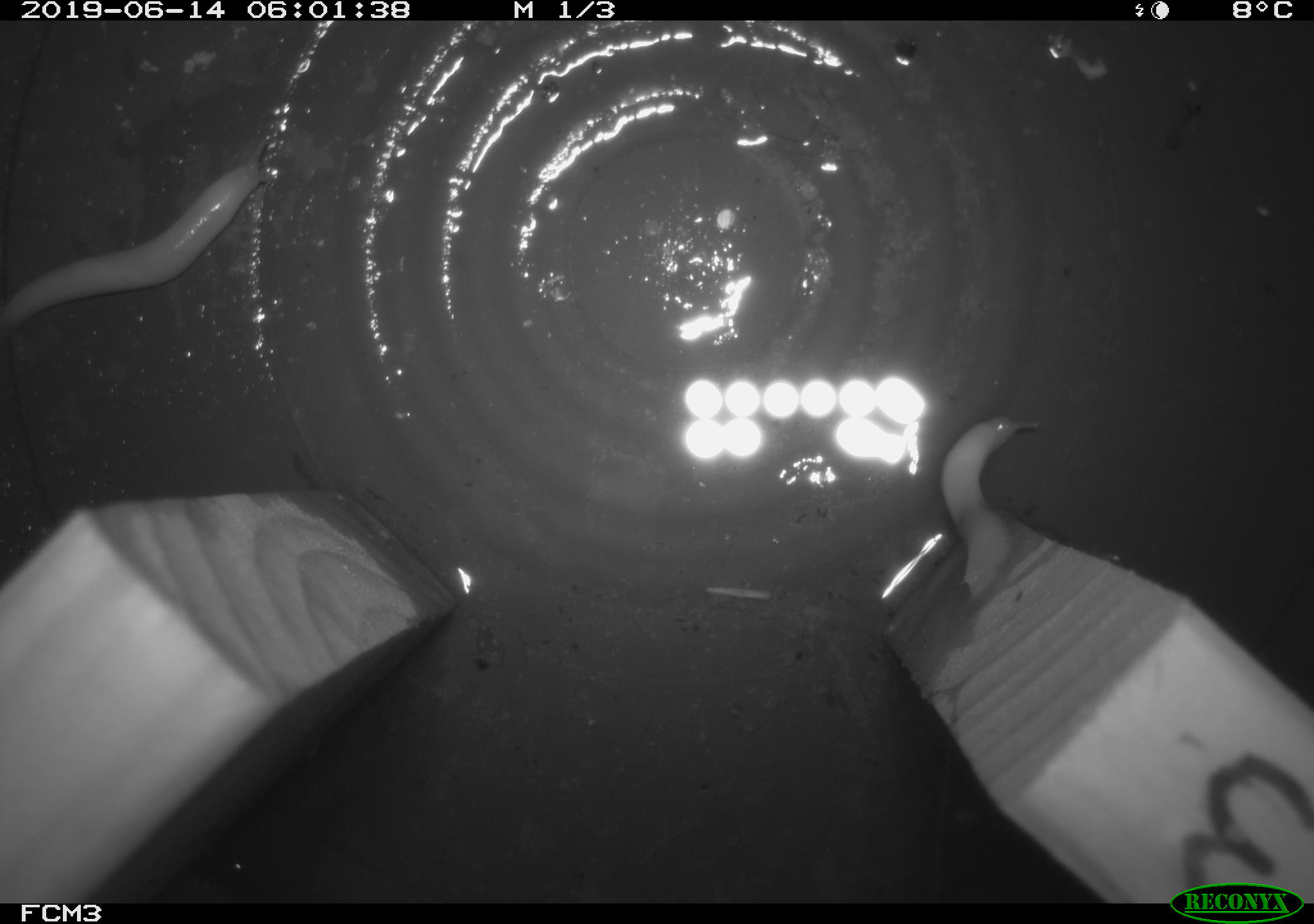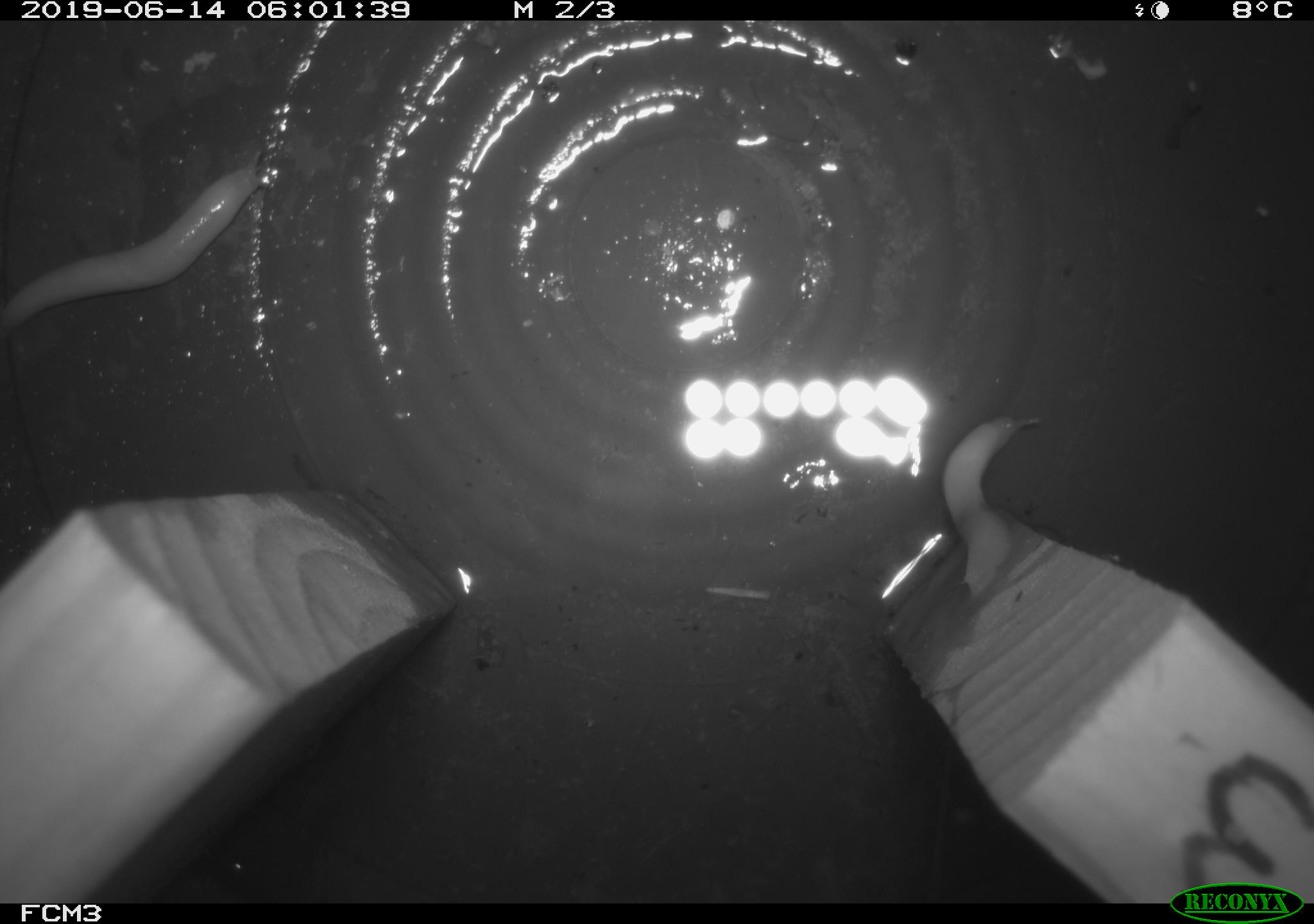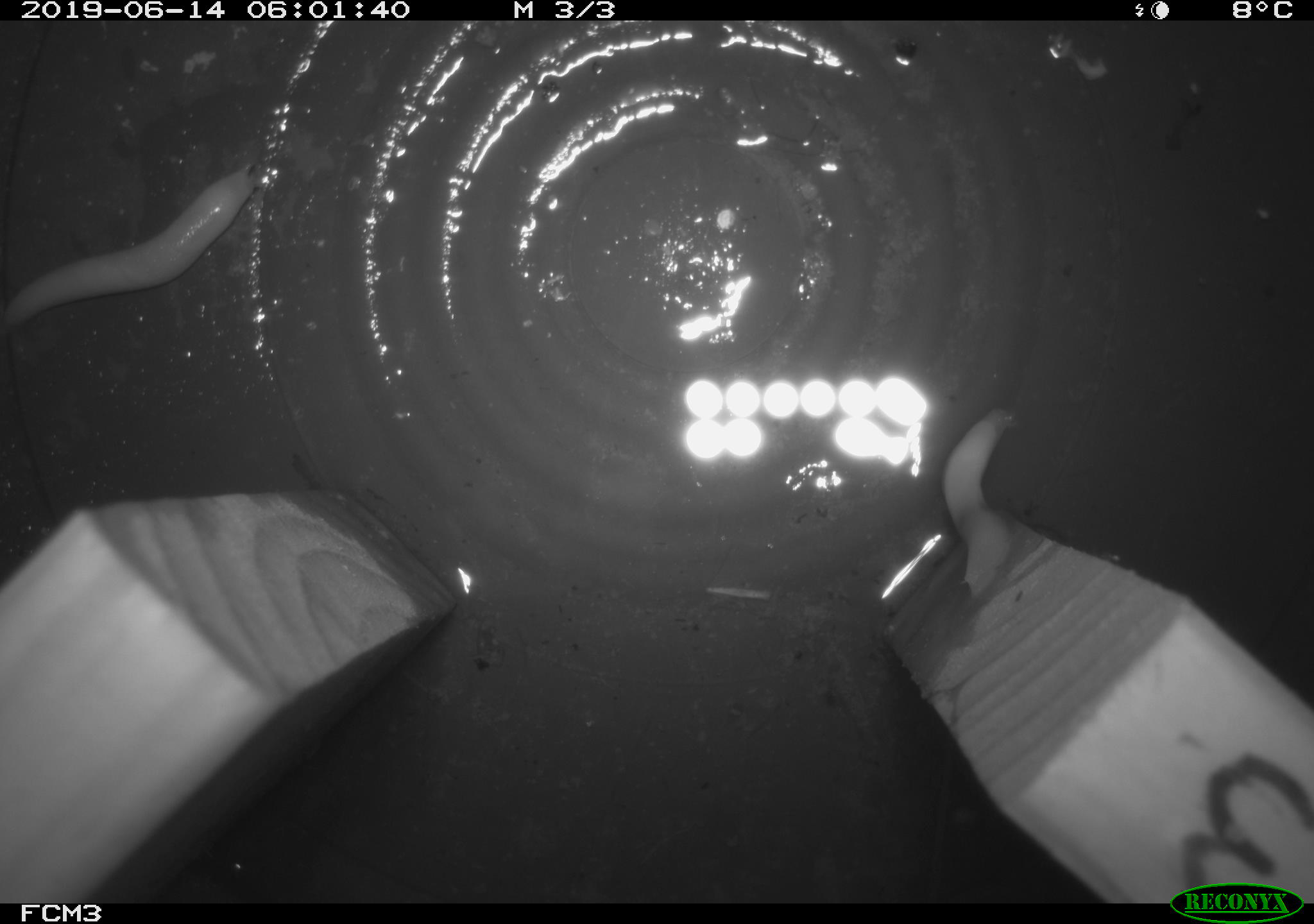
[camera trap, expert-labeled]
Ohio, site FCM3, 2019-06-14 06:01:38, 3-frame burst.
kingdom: Animalia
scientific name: Animalia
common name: animal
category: invertebrate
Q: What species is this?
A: Invertebrate (animal) (Animalia).